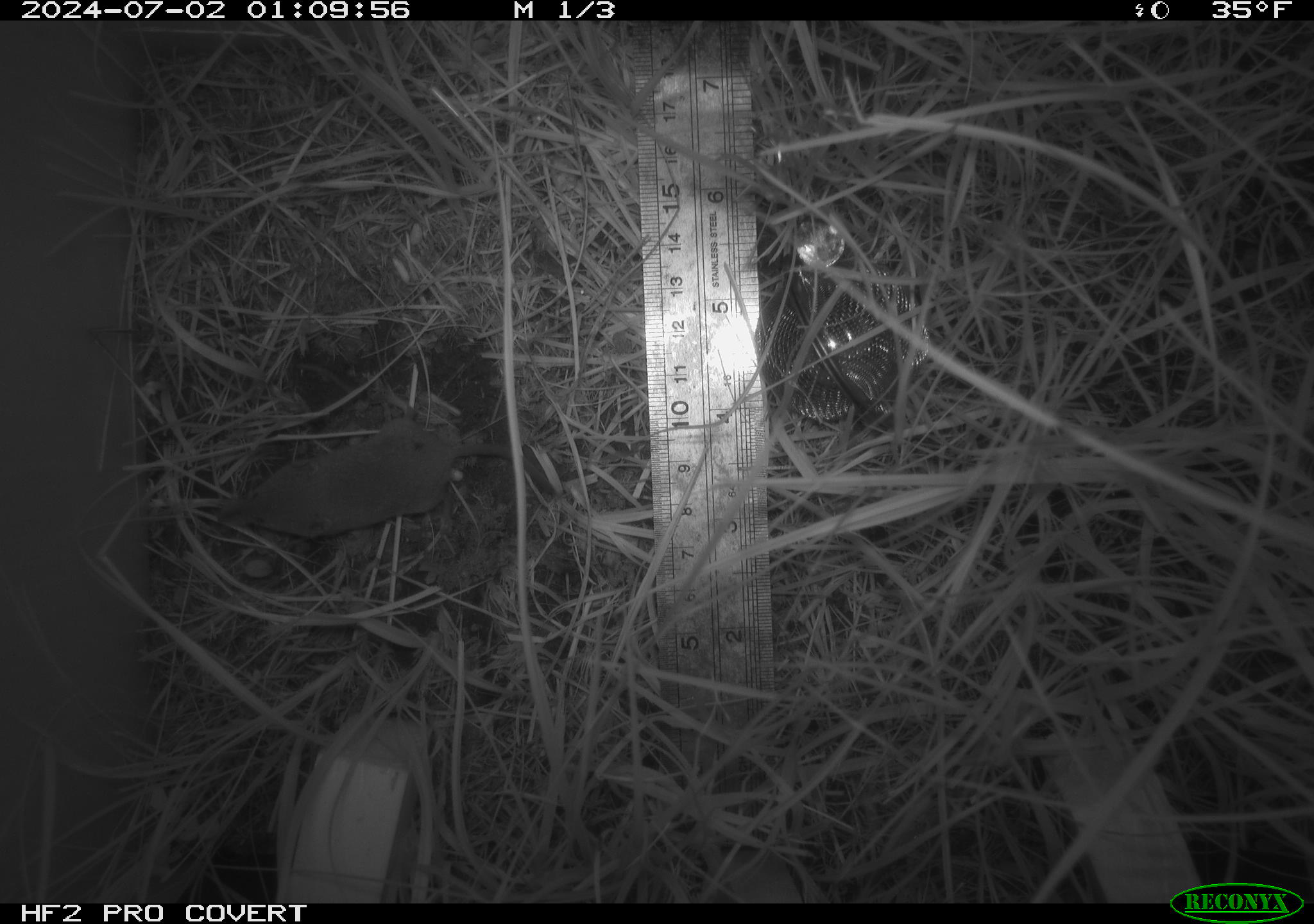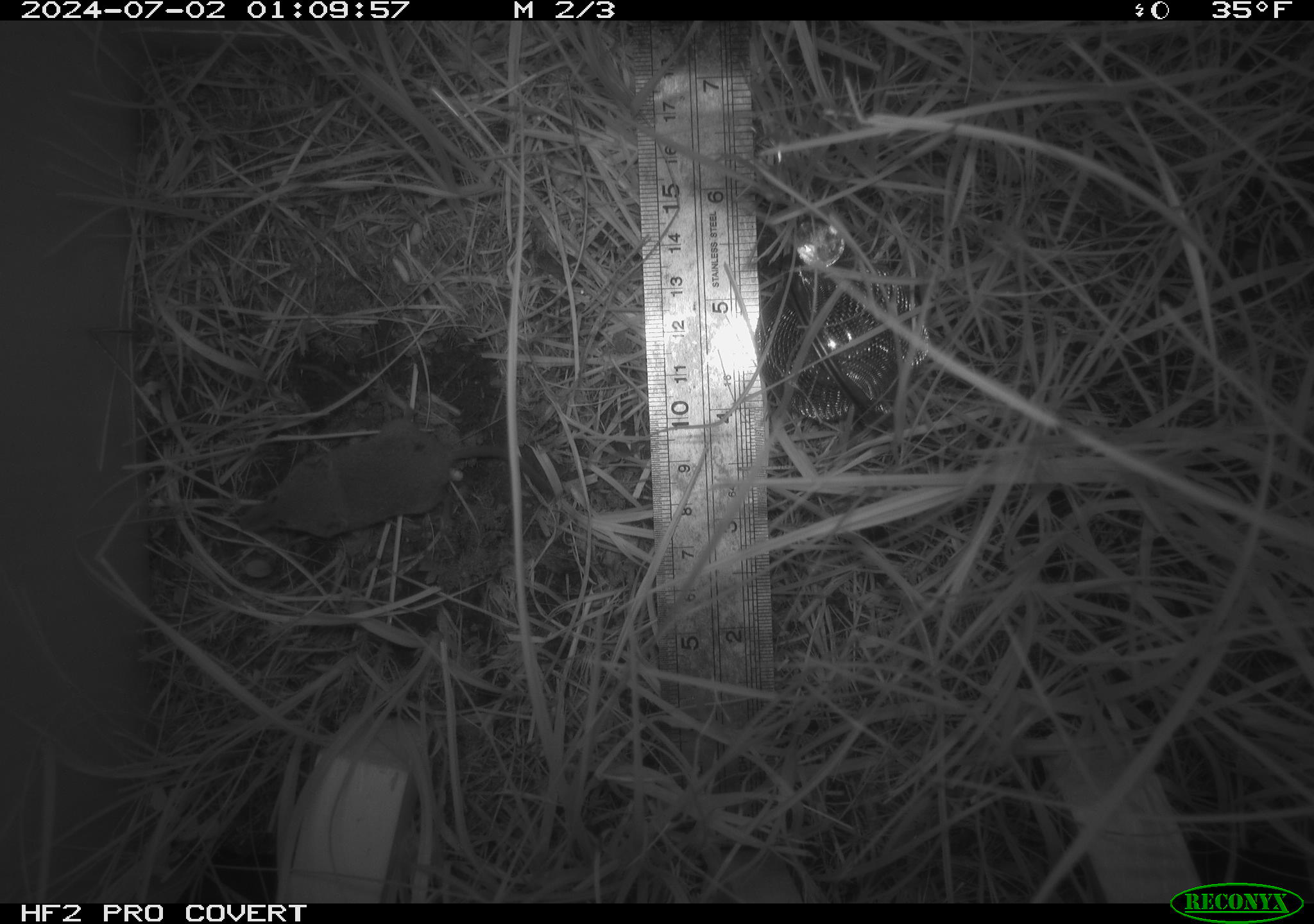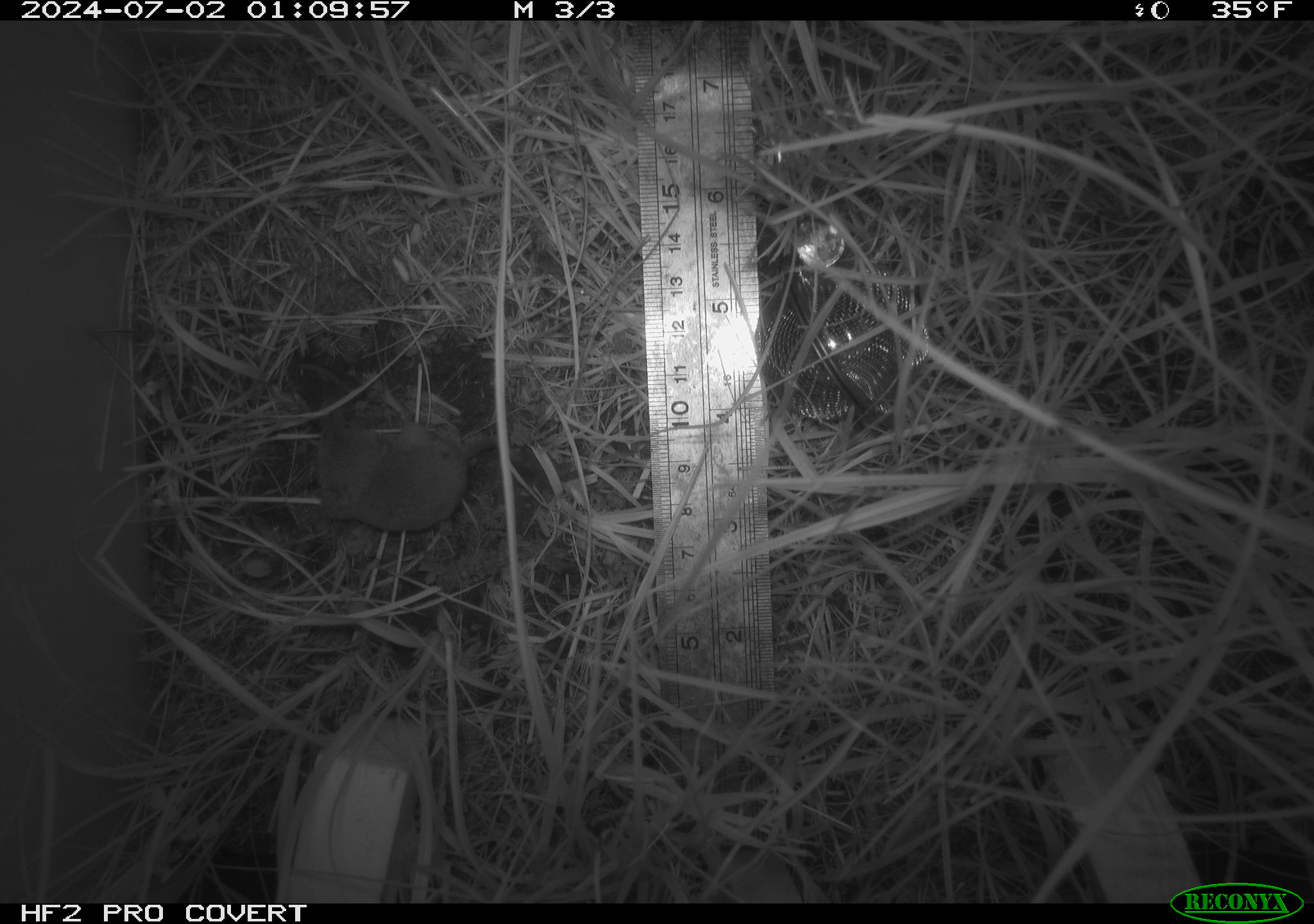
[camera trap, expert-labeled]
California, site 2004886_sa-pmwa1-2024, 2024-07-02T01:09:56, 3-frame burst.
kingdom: Animalia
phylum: Chordata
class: Mammalia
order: Eulipotyphla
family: Soricidae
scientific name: Soricidae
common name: shrews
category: soricidae family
Soricidae family (shrews) (Soricidae).